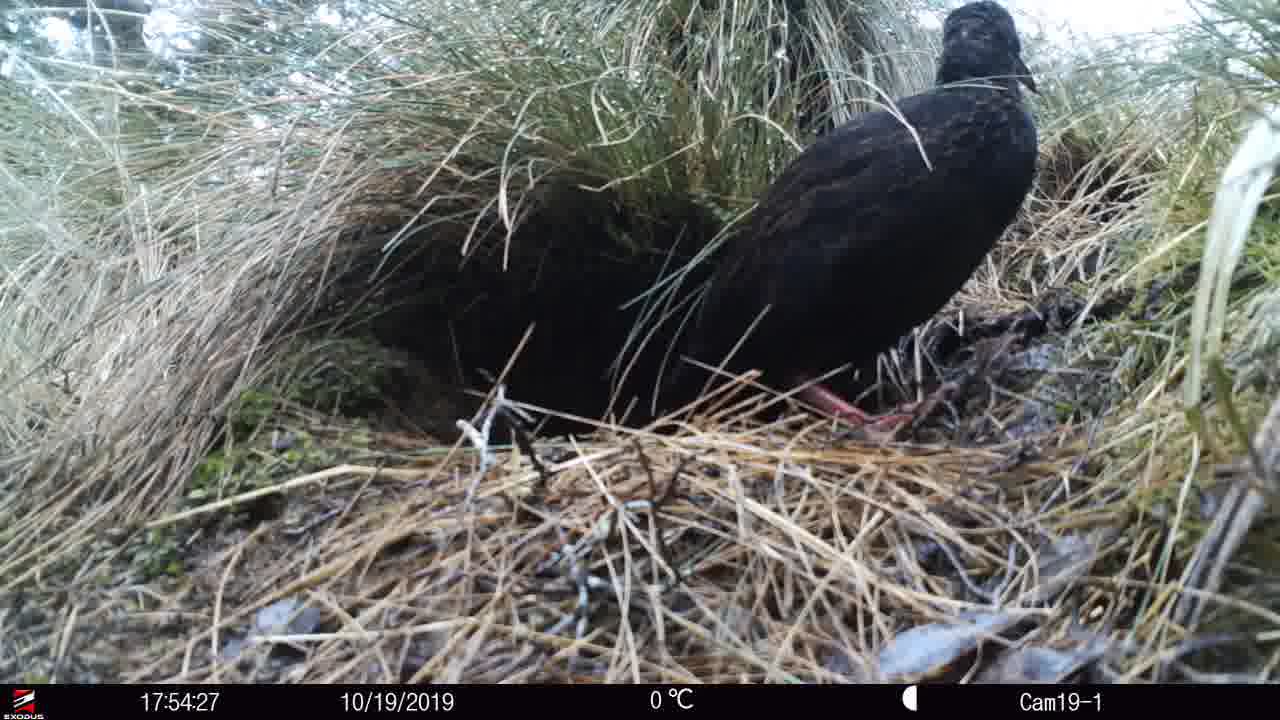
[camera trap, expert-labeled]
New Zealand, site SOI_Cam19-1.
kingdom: Animalia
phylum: Chordata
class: Aves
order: Gruiformes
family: Rallidae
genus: Gallirallus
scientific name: Gallirallus australis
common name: weka